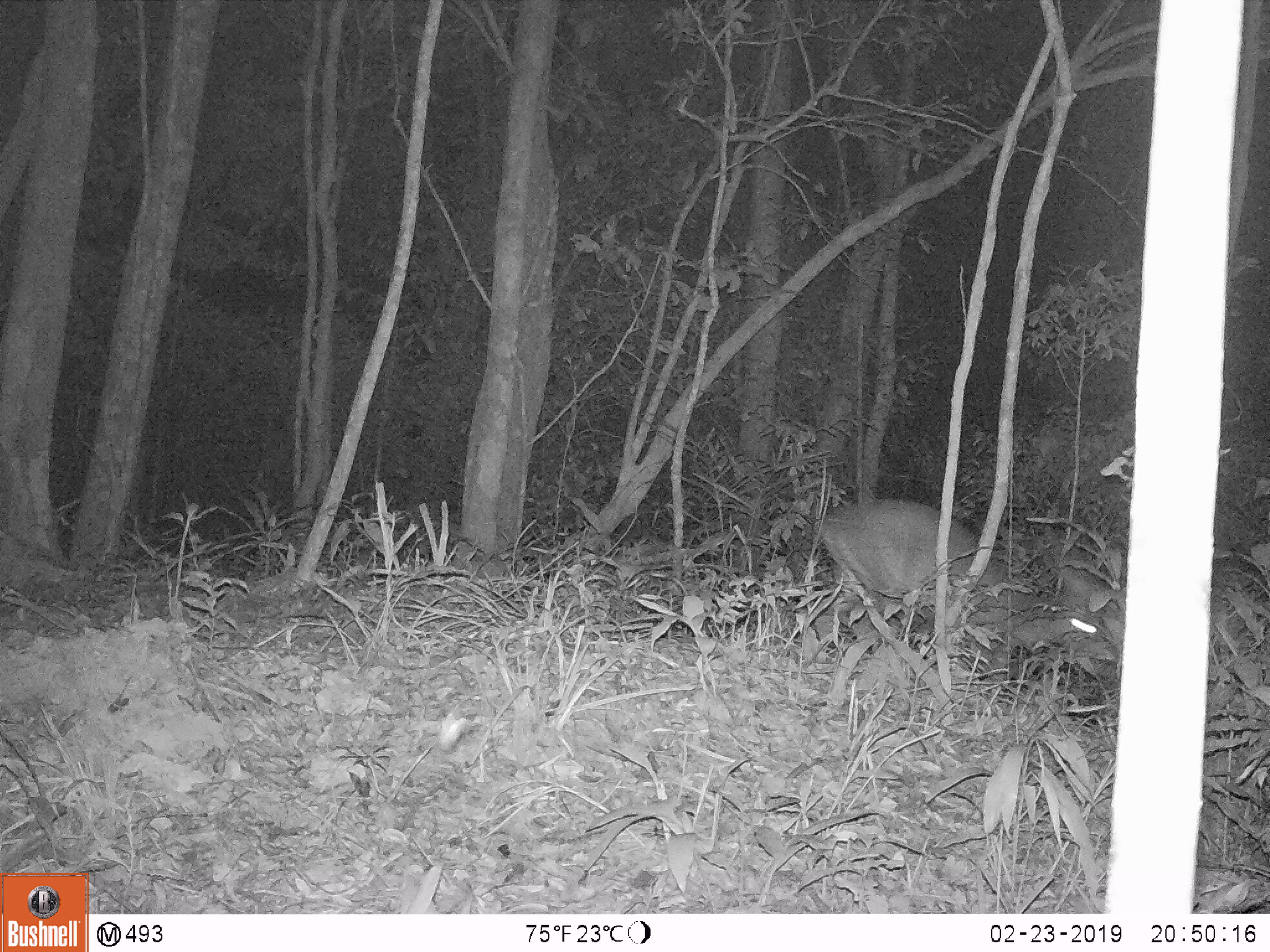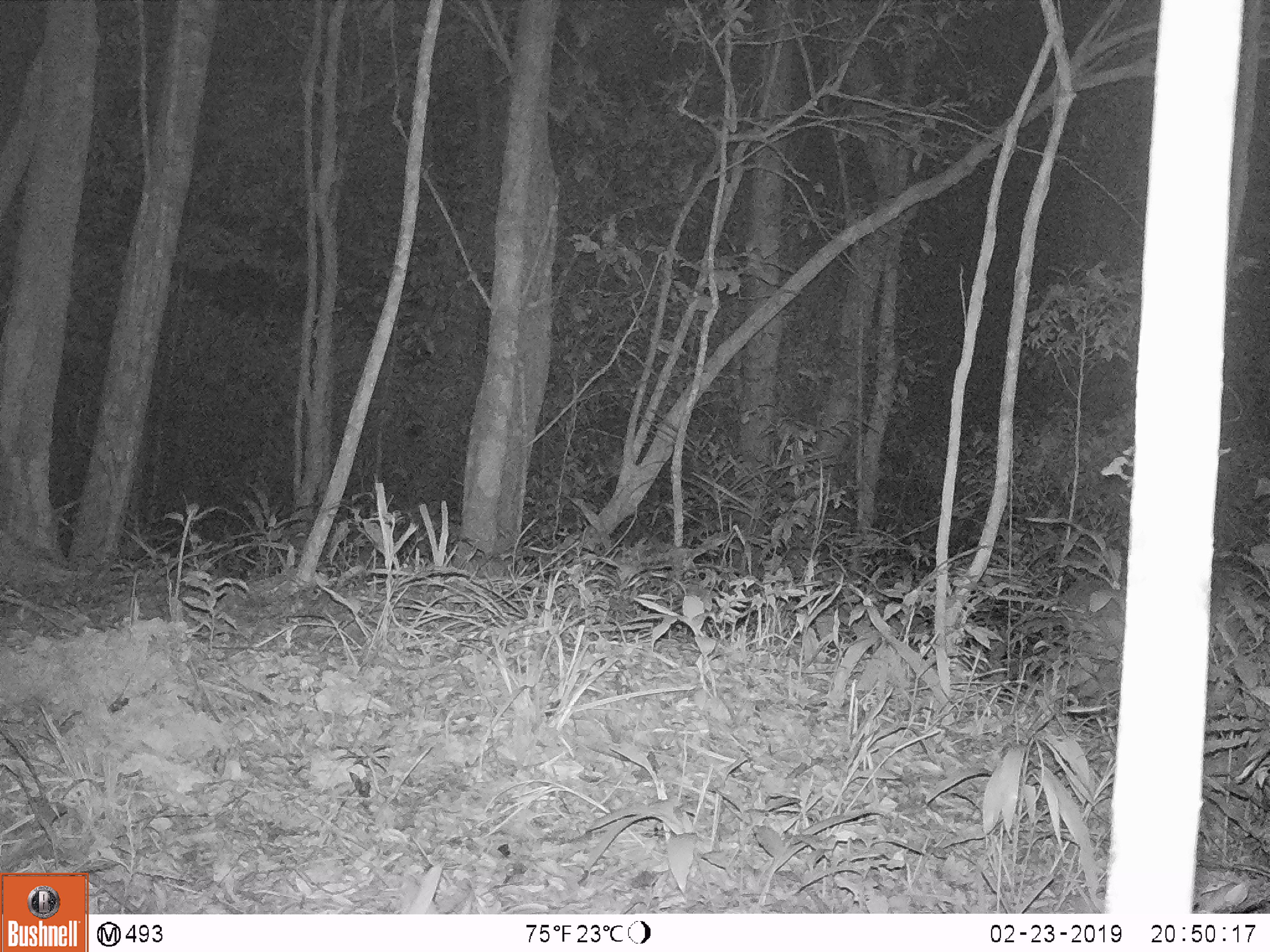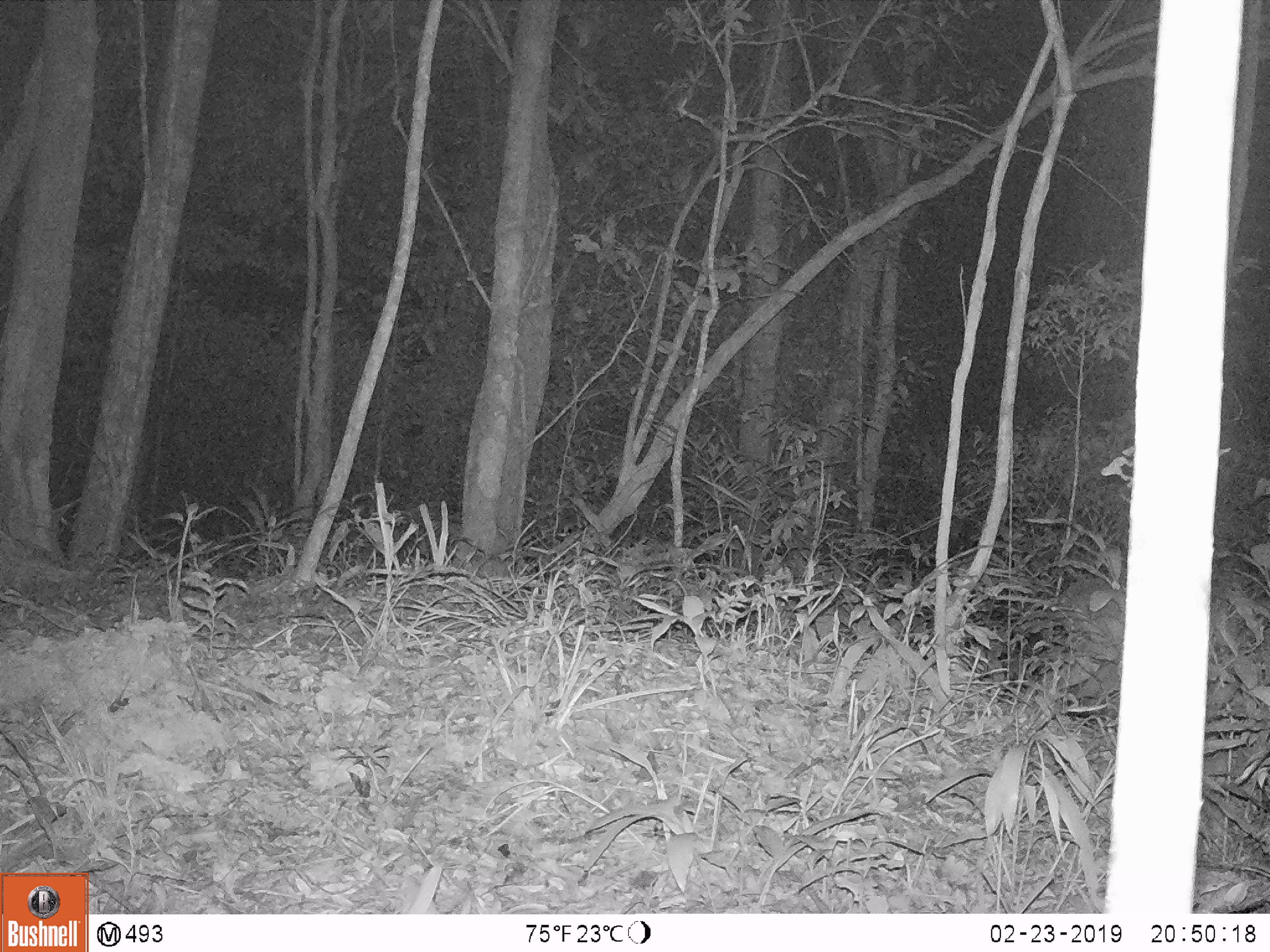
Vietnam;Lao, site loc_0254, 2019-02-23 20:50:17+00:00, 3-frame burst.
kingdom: Animalia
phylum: Chordata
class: Mammalia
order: Artiodactyla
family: Cervidae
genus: Muntiacus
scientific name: Muntiacus vuquangensis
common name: large-antlered muntjac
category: large antlered muntjac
Large antlered muntjac (large-antlered muntjac) (Muntiacus vuquangensis). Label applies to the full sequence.